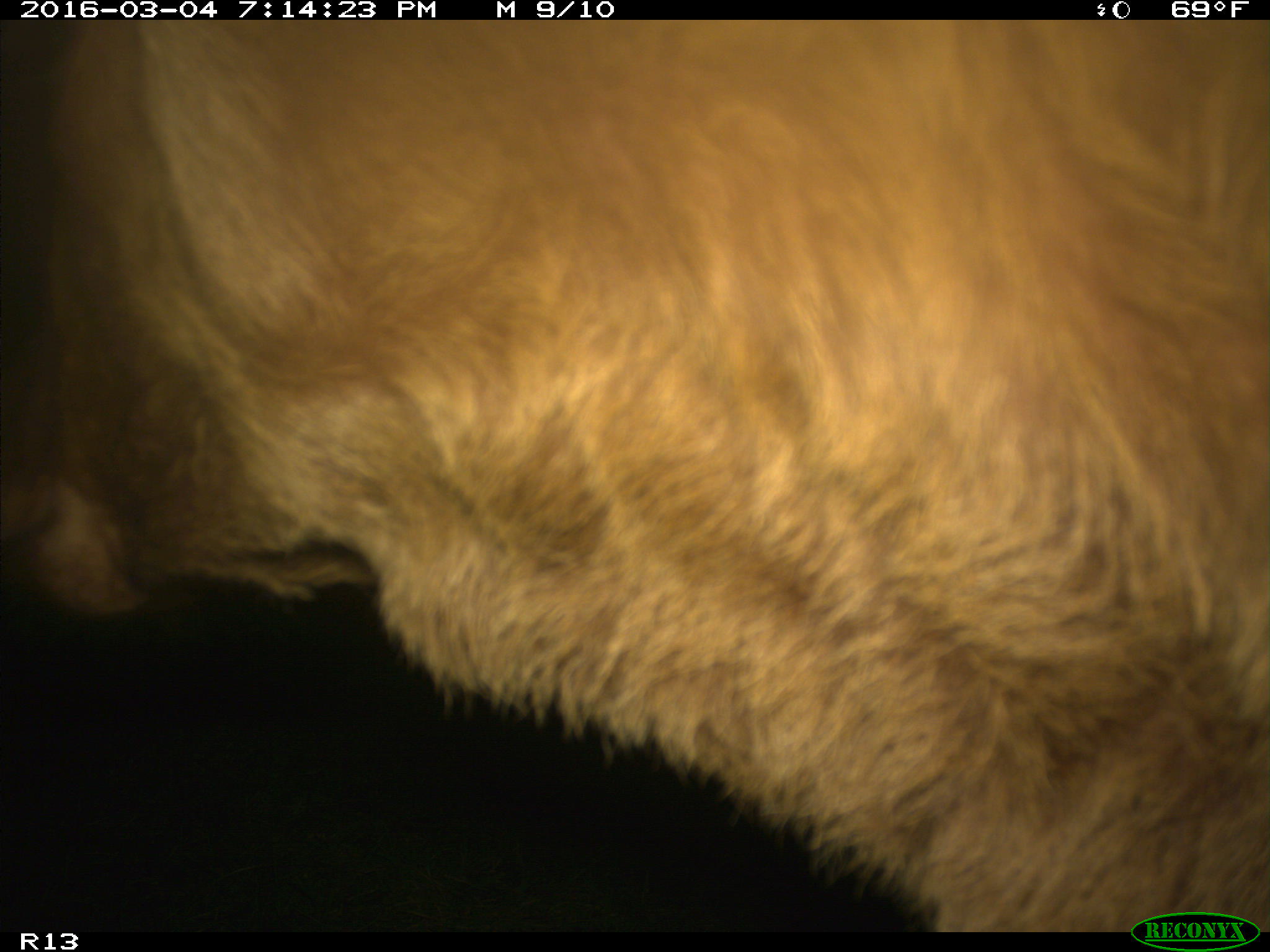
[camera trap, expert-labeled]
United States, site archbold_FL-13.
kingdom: Animalia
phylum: Chordata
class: Mammalia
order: Artiodactyla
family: Bovidae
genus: Bos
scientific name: Bos taurus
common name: domestic cow